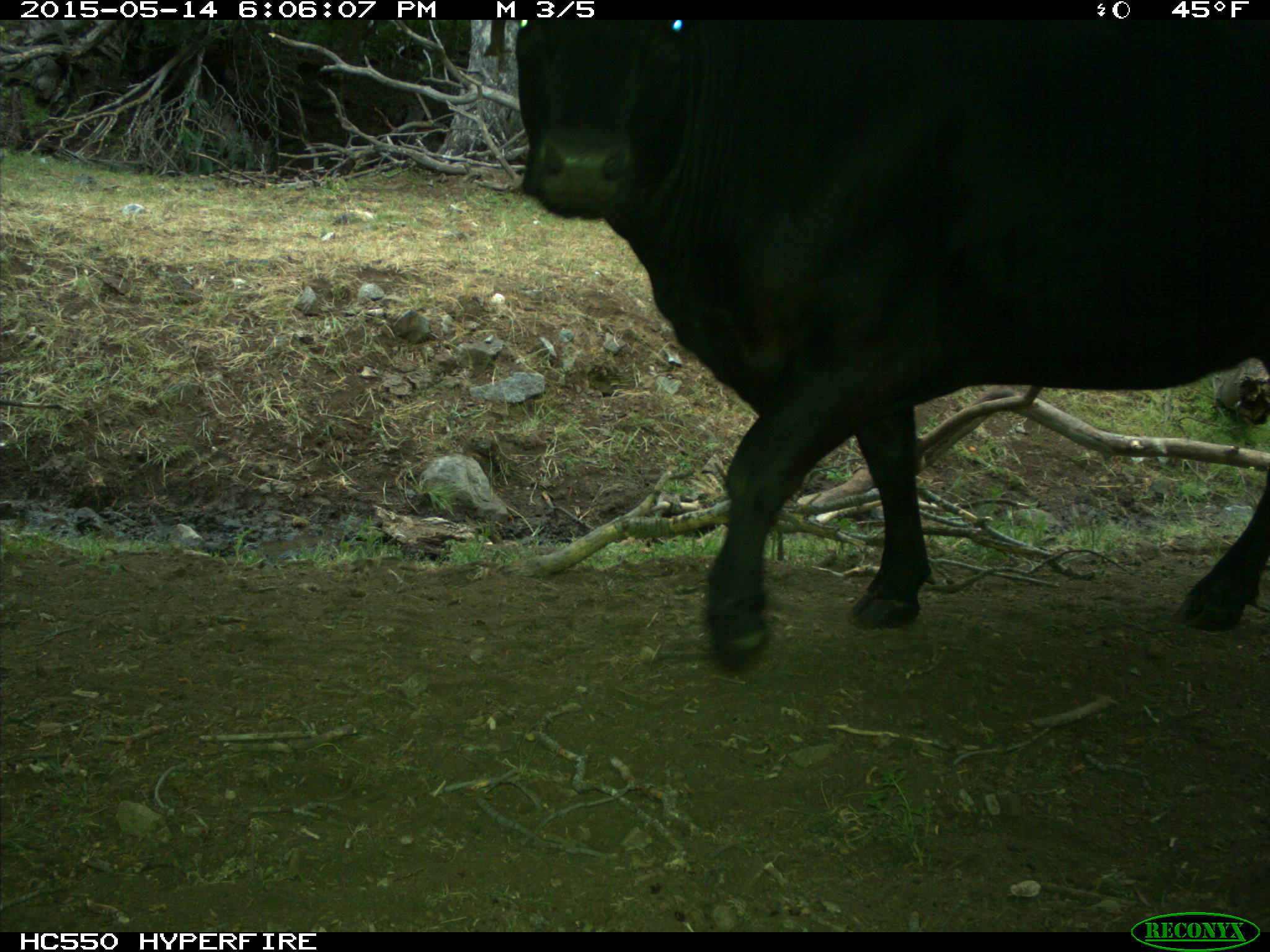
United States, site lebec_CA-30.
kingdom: Animalia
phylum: Chordata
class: Mammalia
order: Artiodactyla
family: Bovidae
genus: Bos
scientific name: Bos taurus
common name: domestic cow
Bos taurus (domestic cow).